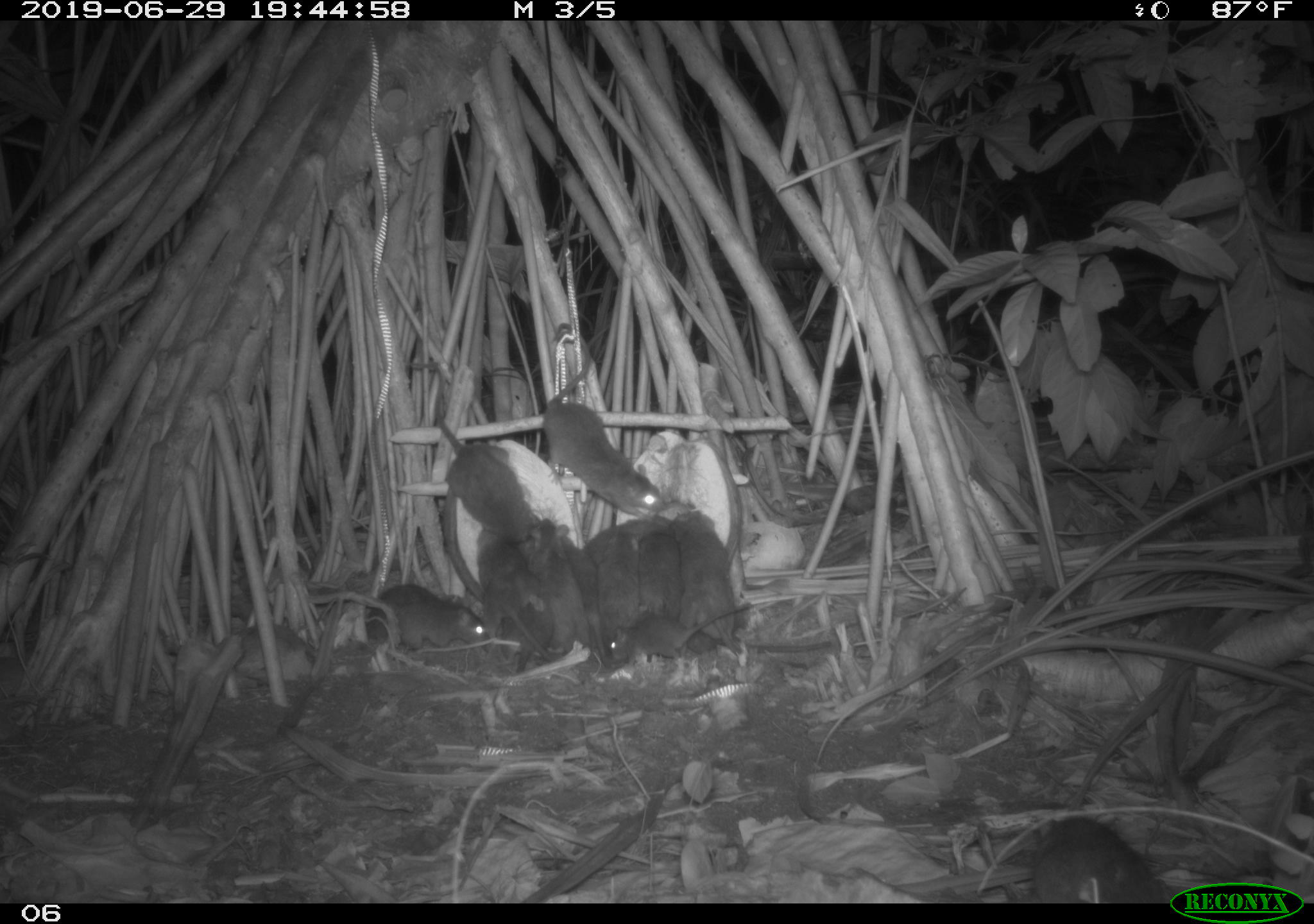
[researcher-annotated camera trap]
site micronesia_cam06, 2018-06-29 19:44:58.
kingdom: Animalia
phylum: Chordata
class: Mammalia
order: Rodentia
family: Muridae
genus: Rattus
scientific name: Rattus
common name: rat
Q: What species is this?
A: Rat (Rattus).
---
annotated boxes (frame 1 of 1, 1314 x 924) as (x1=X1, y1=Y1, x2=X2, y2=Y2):
rat: (x1=540, y1=334, x2=669, y2=528); (x1=430, y1=415, x2=545, y2=551); (x1=606, y1=600, x2=830, y2=661); (x1=1033, y1=812, x2=1169, y2=901); (x1=671, y1=509, x2=746, y2=658); (x1=352, y1=578, x2=490, y2=654); (x1=472, y1=524, x2=540, y2=641); (x1=526, y1=517, x2=579, y2=661); (x1=562, y1=535, x2=610, y2=667); (x1=590, y1=534, x2=643, y2=651); (x1=637, y1=523, x2=689, y2=628); (x1=495, y1=607, x2=554, y2=678); (x1=590, y1=517, x2=669, y2=545)